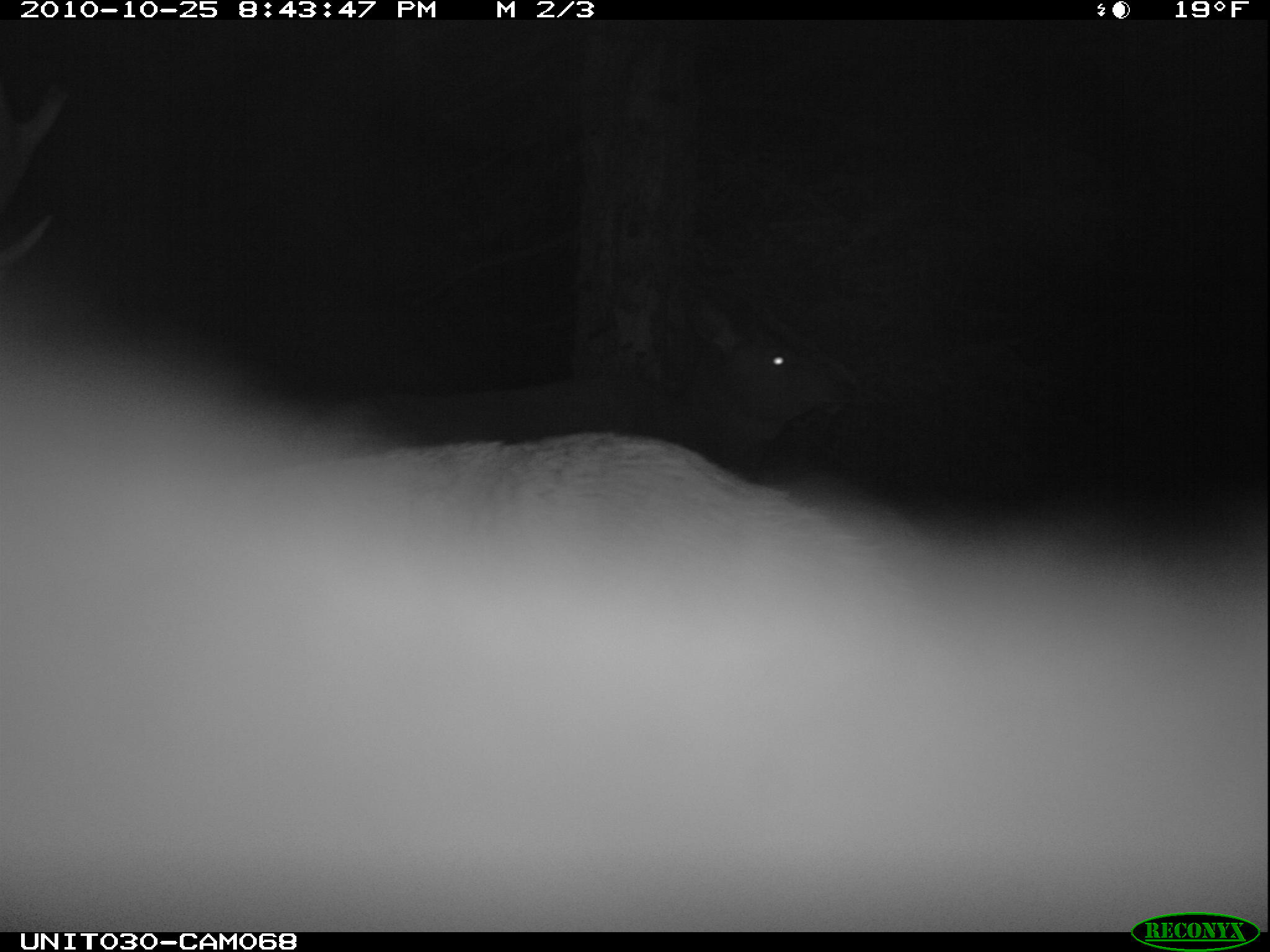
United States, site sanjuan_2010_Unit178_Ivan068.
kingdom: Animalia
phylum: Chordata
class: Mammalia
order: Artiodactyla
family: Cervidae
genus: Cervus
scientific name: Cervus elaphus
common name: red deer